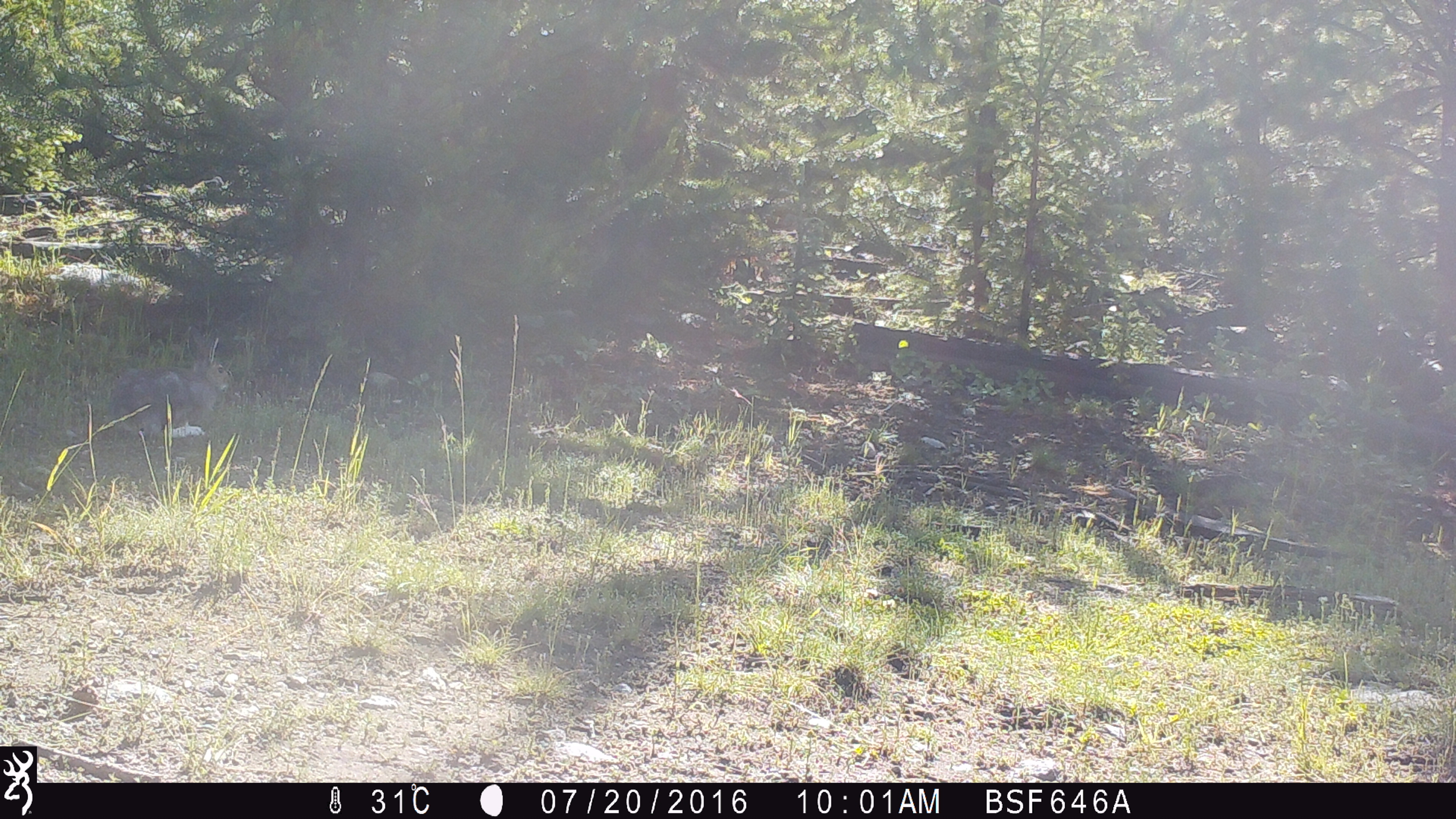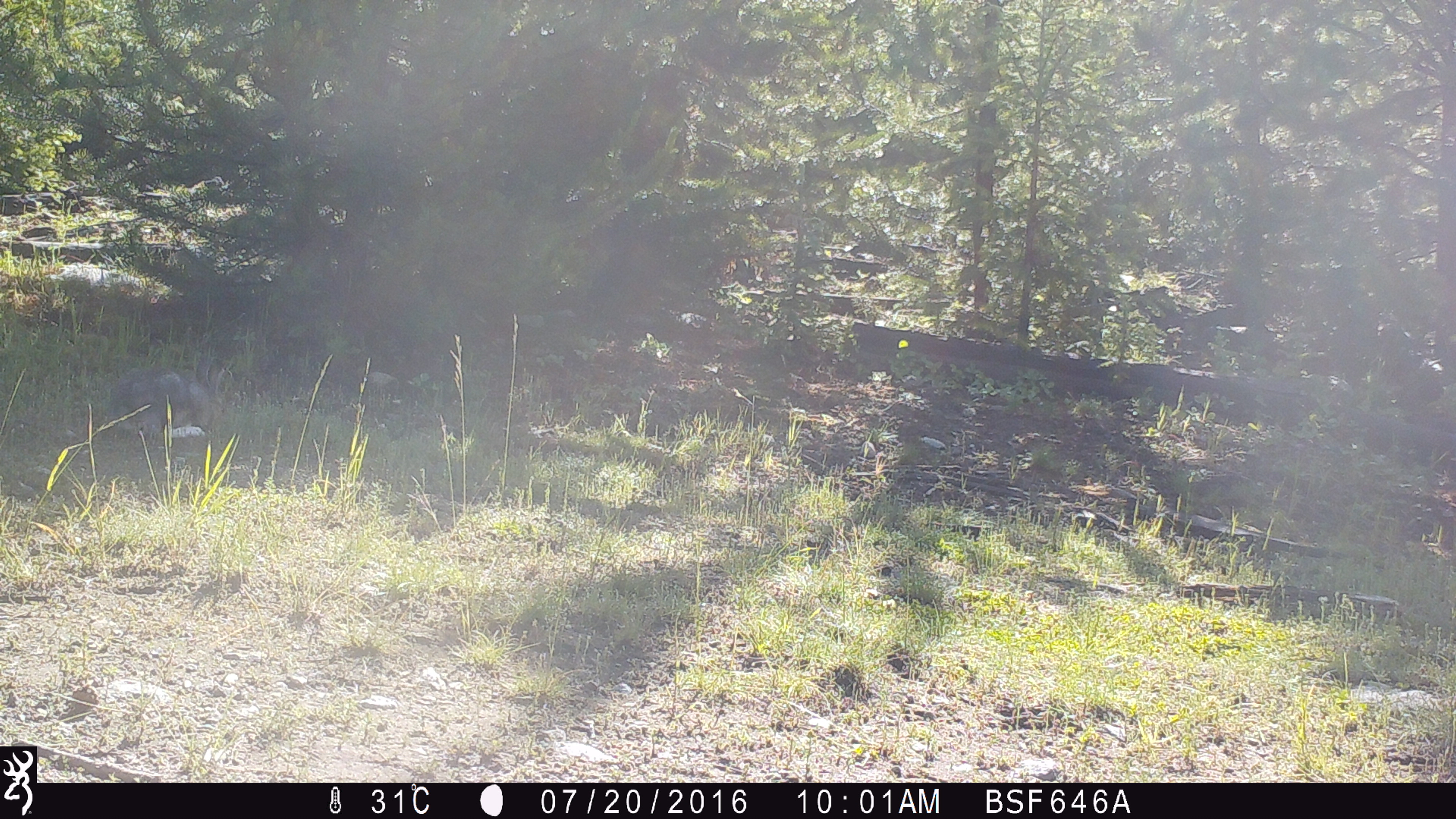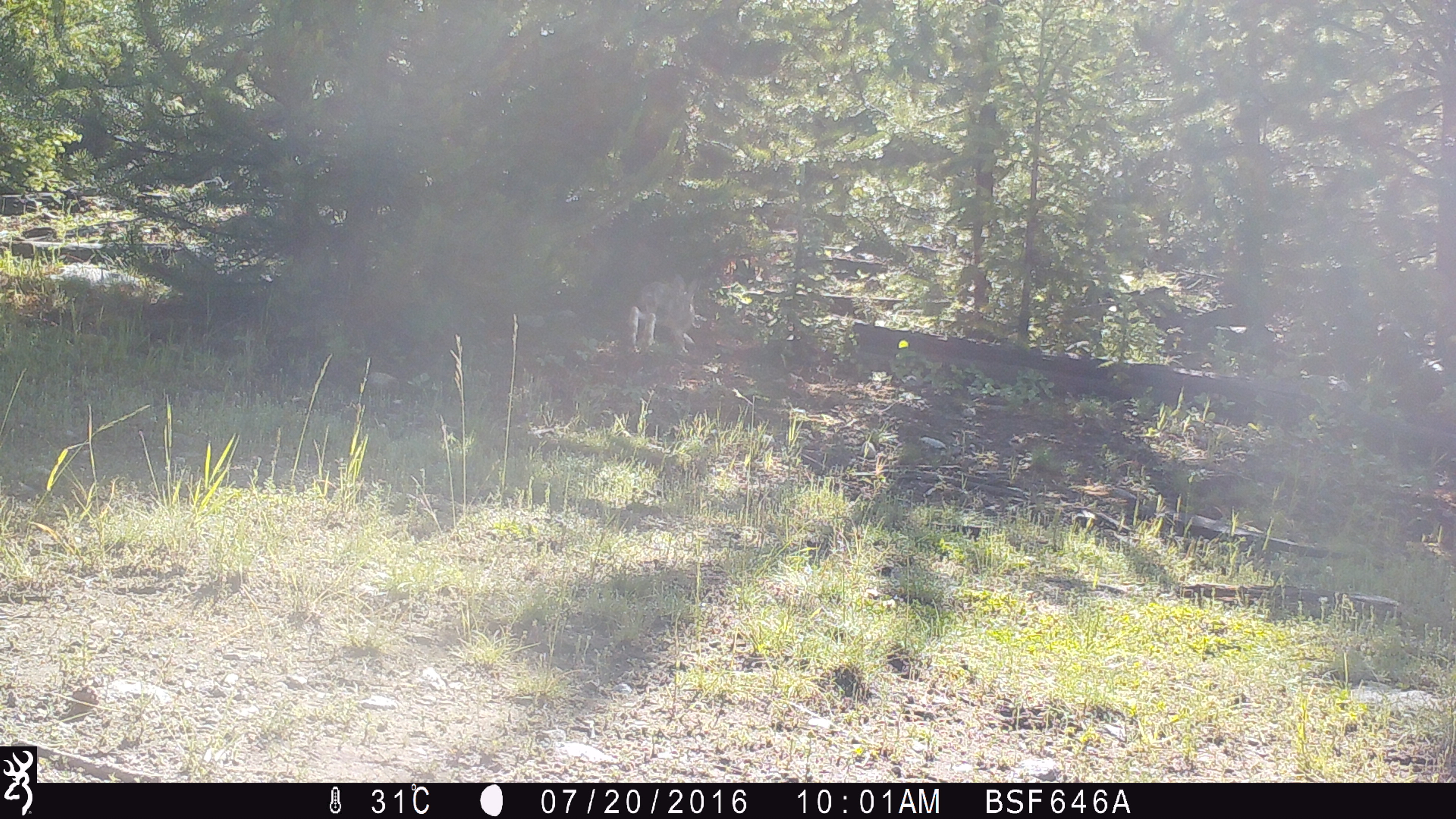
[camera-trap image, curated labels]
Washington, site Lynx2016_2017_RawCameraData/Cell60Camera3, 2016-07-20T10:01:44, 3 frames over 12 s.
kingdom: Animalia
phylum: Chordata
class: Mammalia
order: Lagomorpha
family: Leporidae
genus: Lepus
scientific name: Lepus americanus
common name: snowshoe hare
Lepus americanus (snowshoe hare). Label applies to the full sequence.